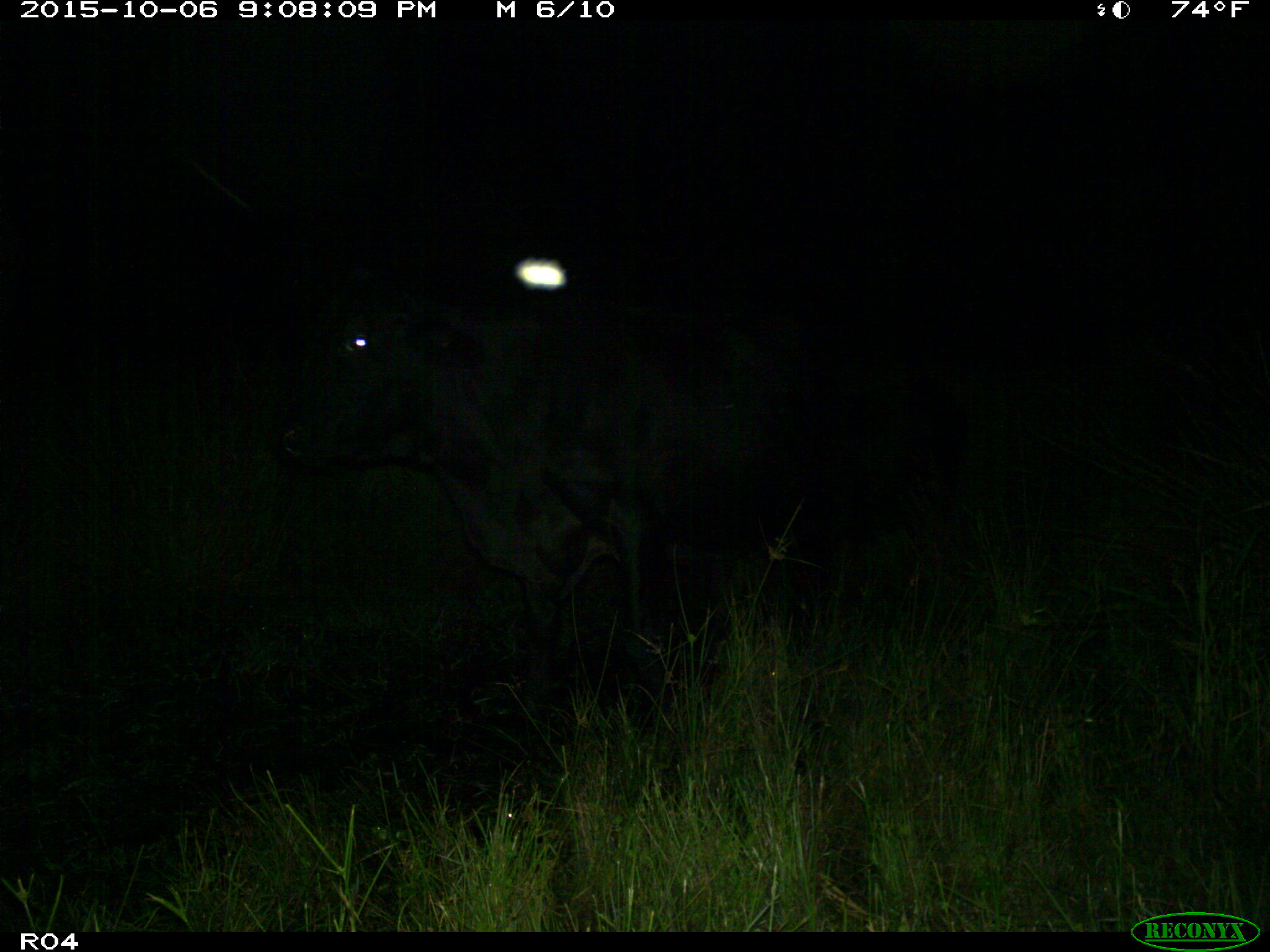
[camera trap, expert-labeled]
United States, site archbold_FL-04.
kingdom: Animalia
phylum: Chordata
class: Mammalia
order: Artiodactyla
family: Bovidae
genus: Bos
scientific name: Bos taurus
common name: domestic cow